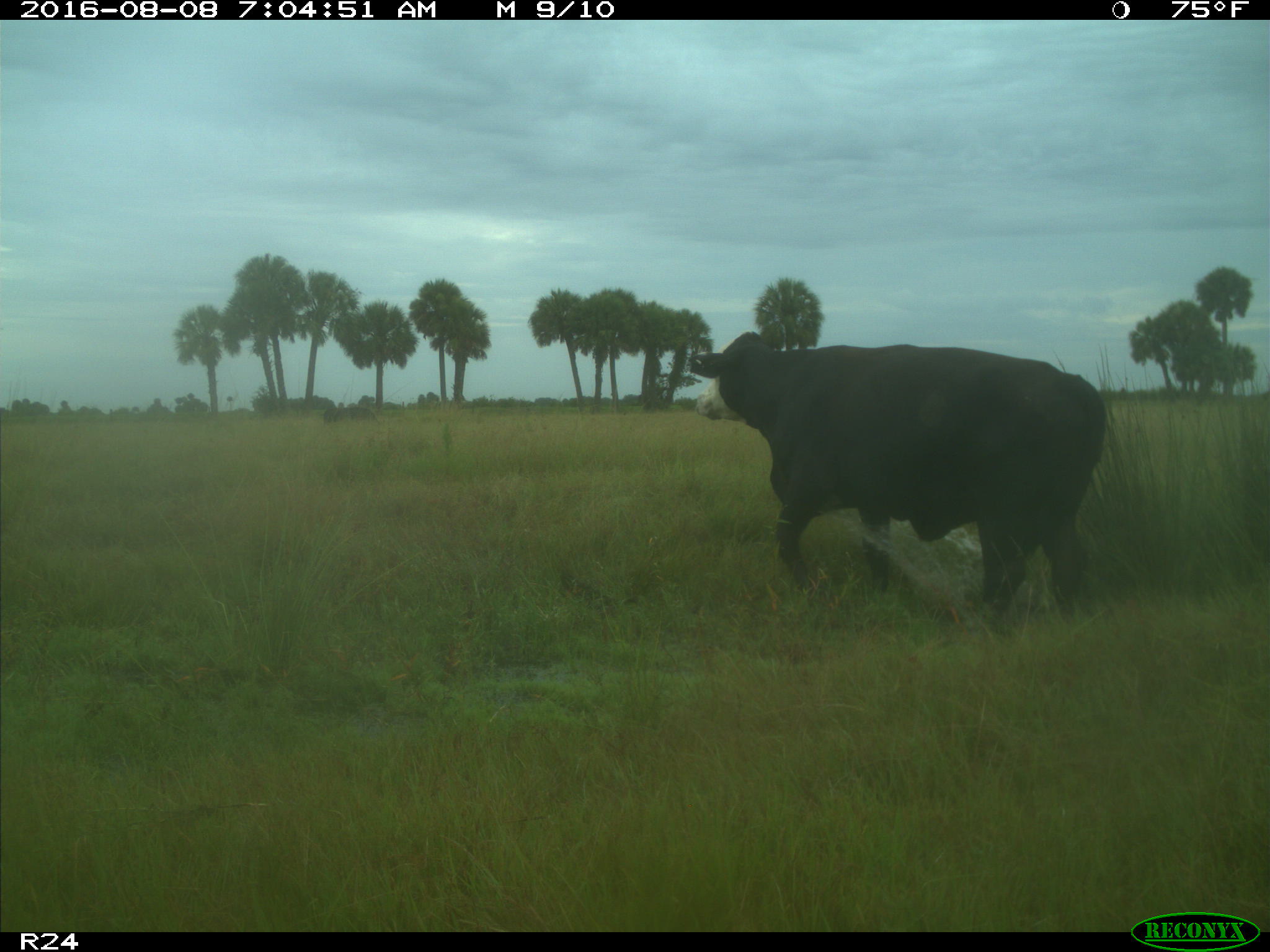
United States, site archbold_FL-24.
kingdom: Animalia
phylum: Chordata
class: Mammalia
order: Artiodactyla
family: Bovidae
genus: Bos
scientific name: Bos taurus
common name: domestic cow